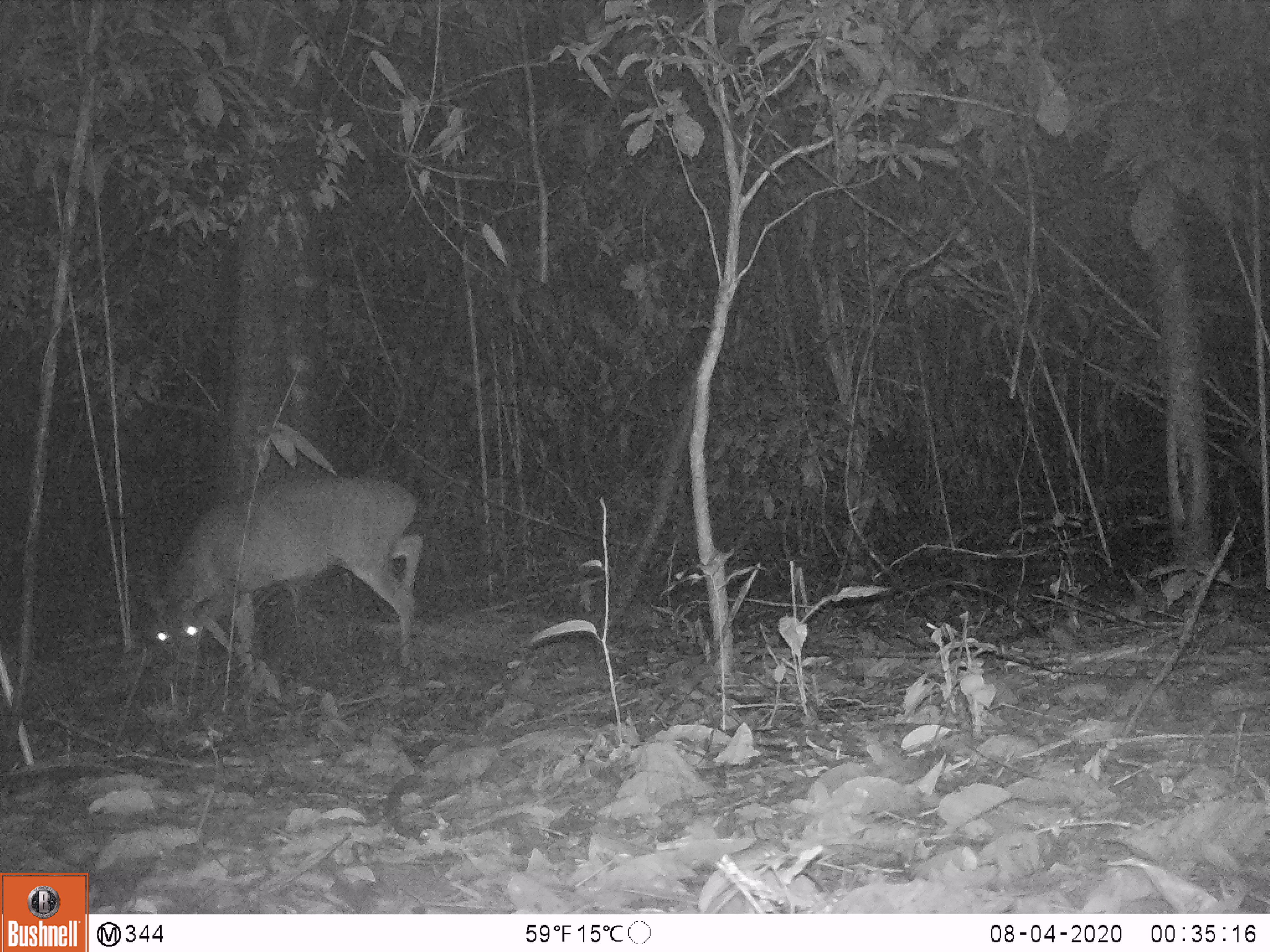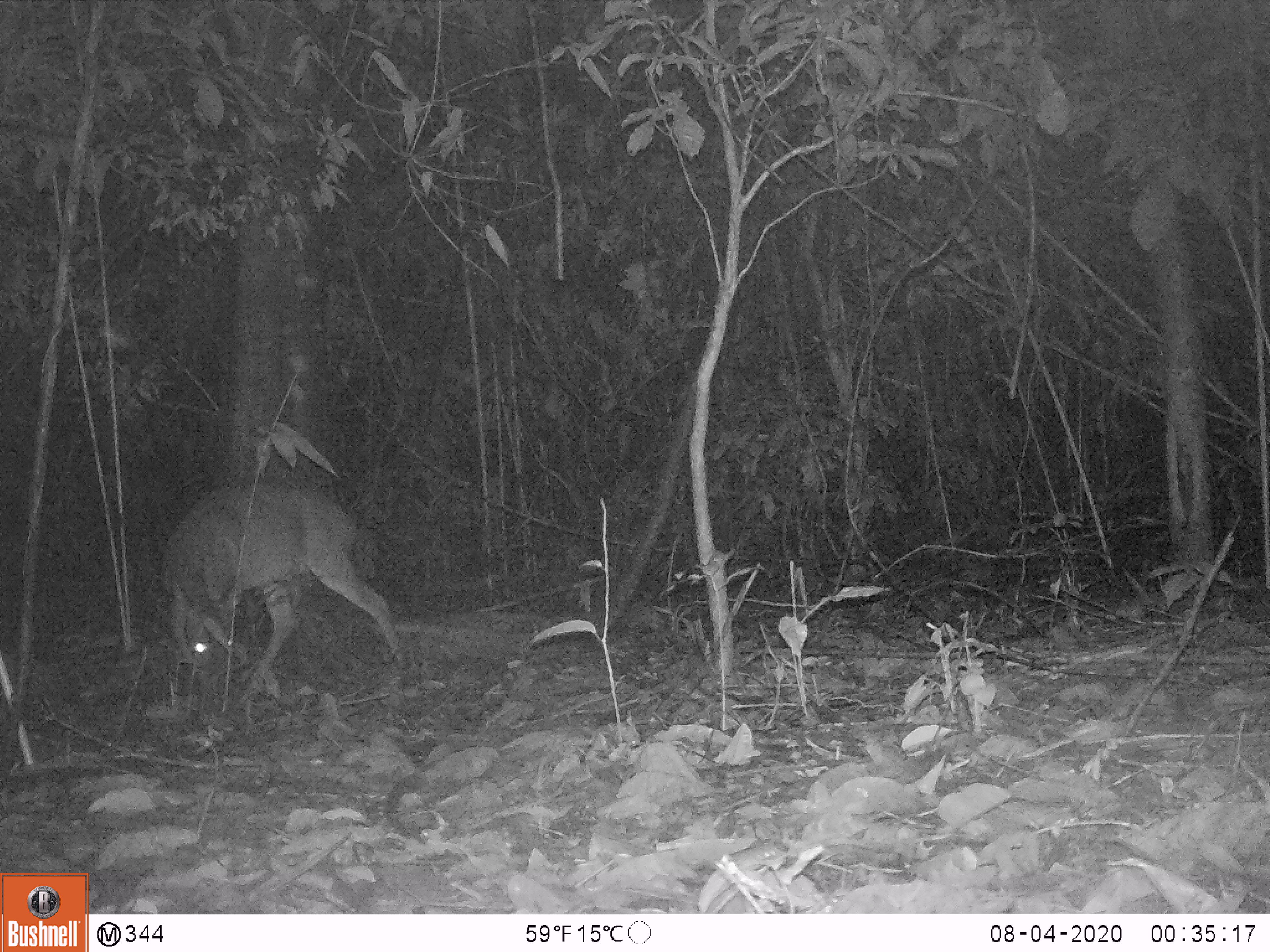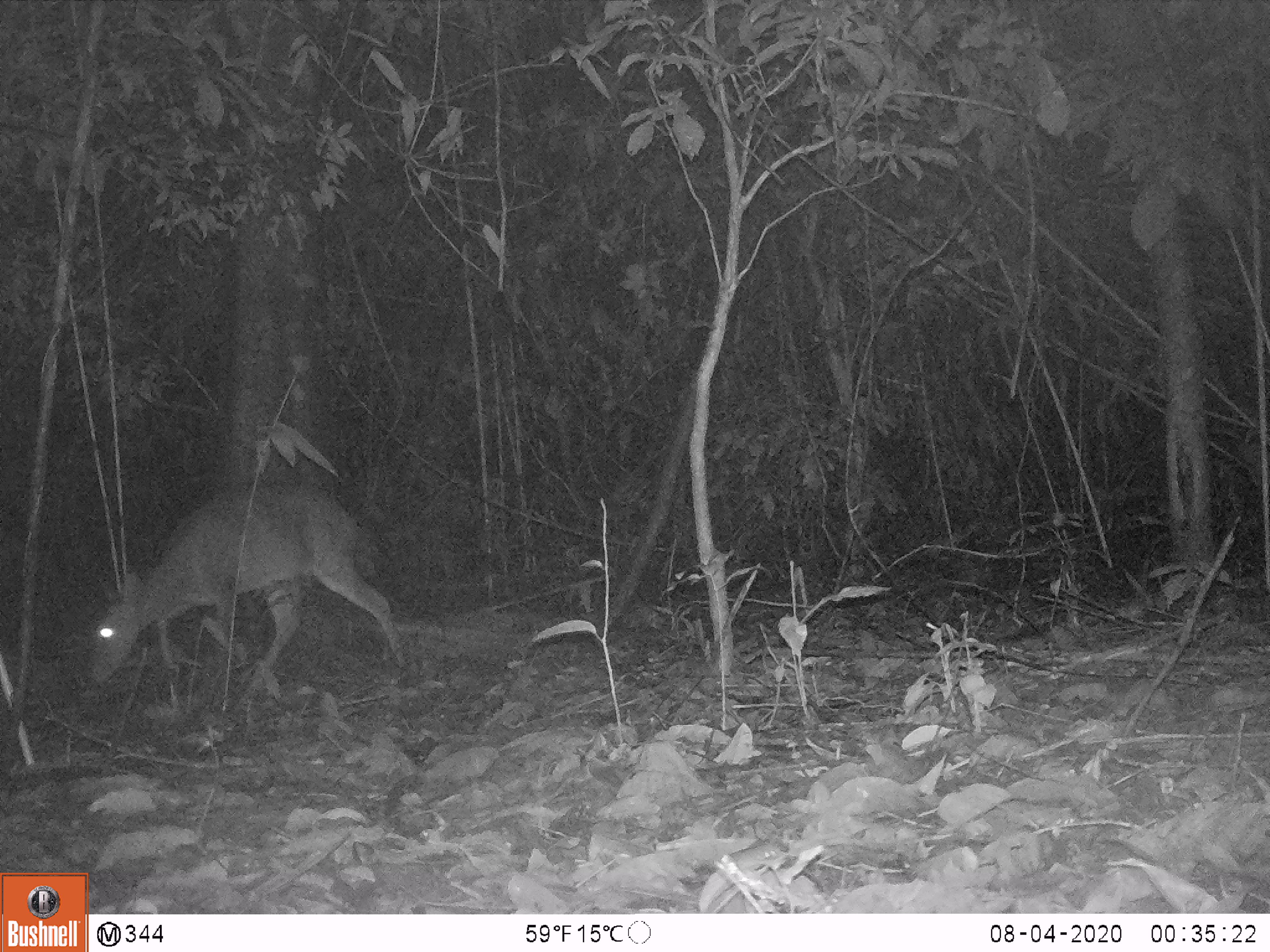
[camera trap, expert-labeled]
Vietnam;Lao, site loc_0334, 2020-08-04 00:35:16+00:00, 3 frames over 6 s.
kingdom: Animalia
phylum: Chordata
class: Mammalia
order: Artiodactyla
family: Cervidae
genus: Muntiacus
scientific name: Muntiacus vuquangensis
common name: large-antlered muntjac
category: large antlered muntjac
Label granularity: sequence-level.